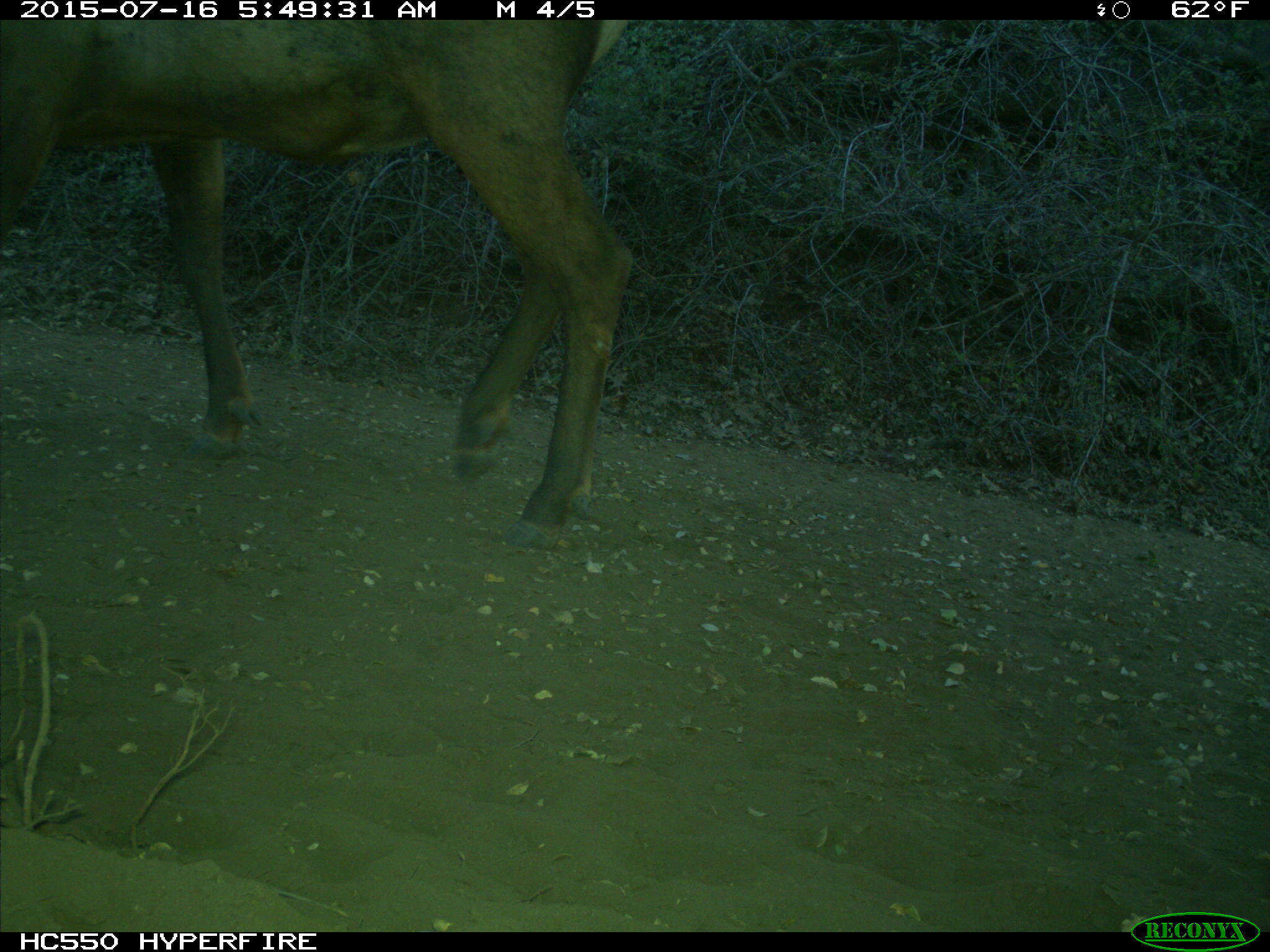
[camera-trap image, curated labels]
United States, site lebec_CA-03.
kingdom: Animalia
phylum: Chordata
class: Mammalia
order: Artiodactyla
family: Cervidae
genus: Cervus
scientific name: Cervus canadensis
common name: elk